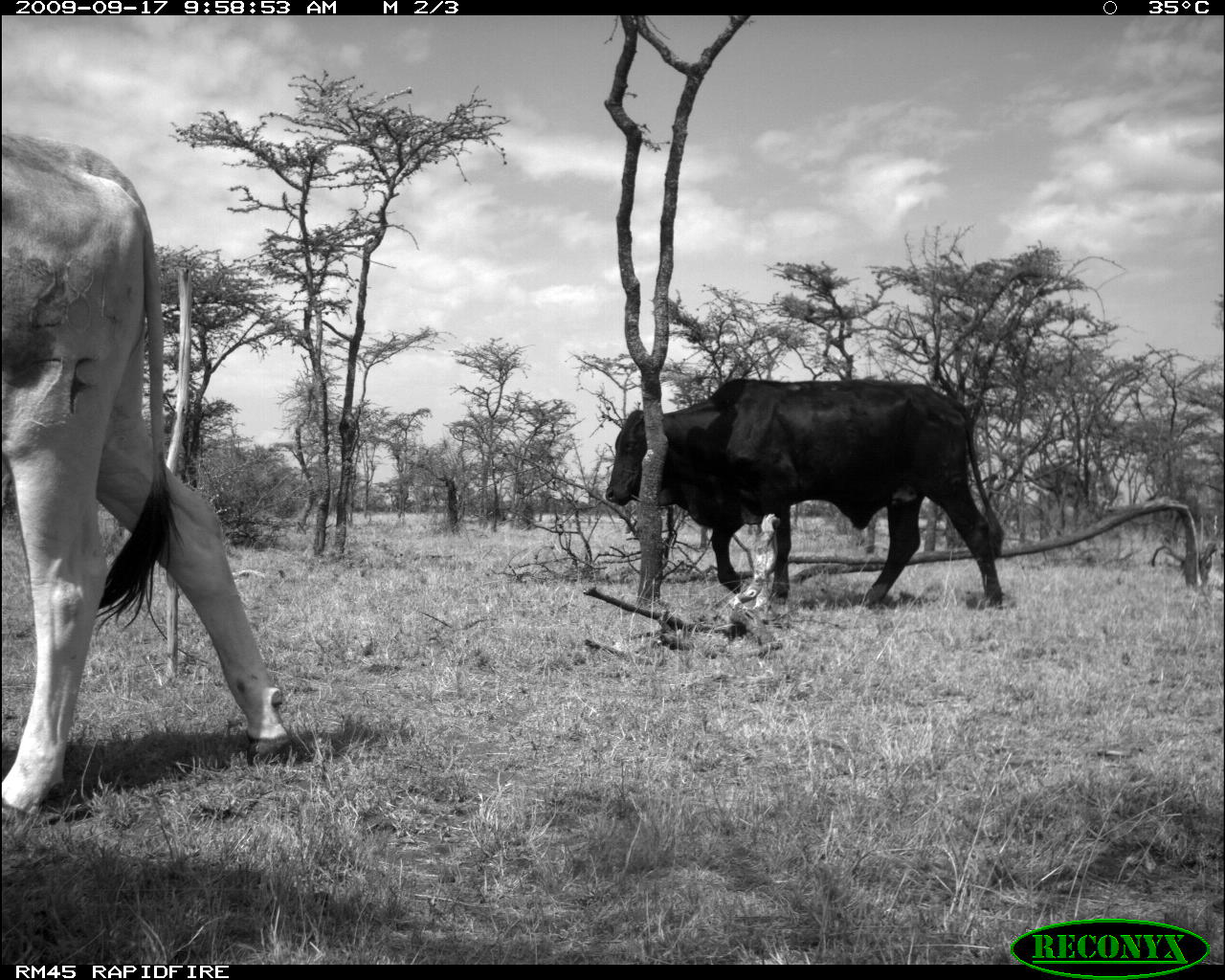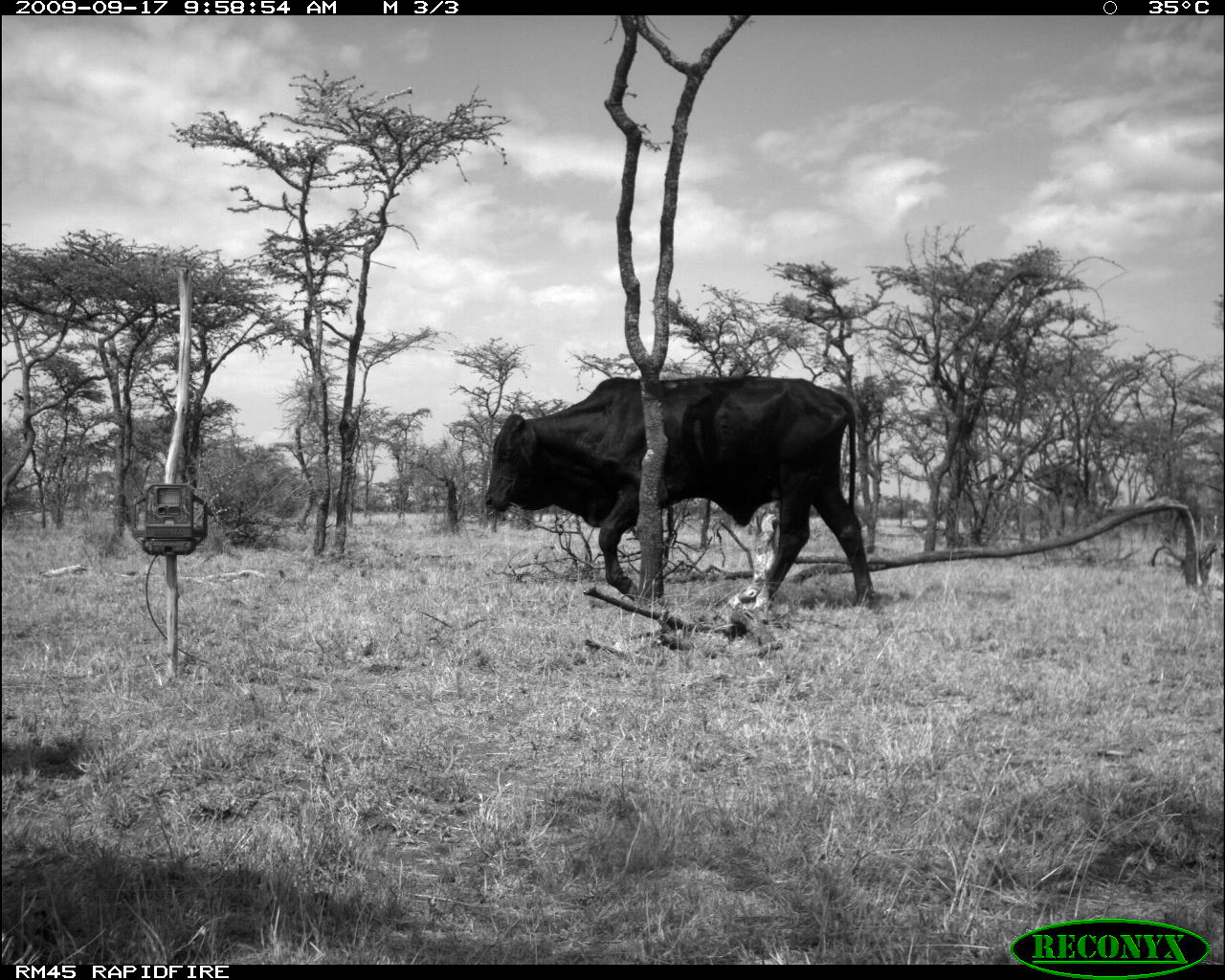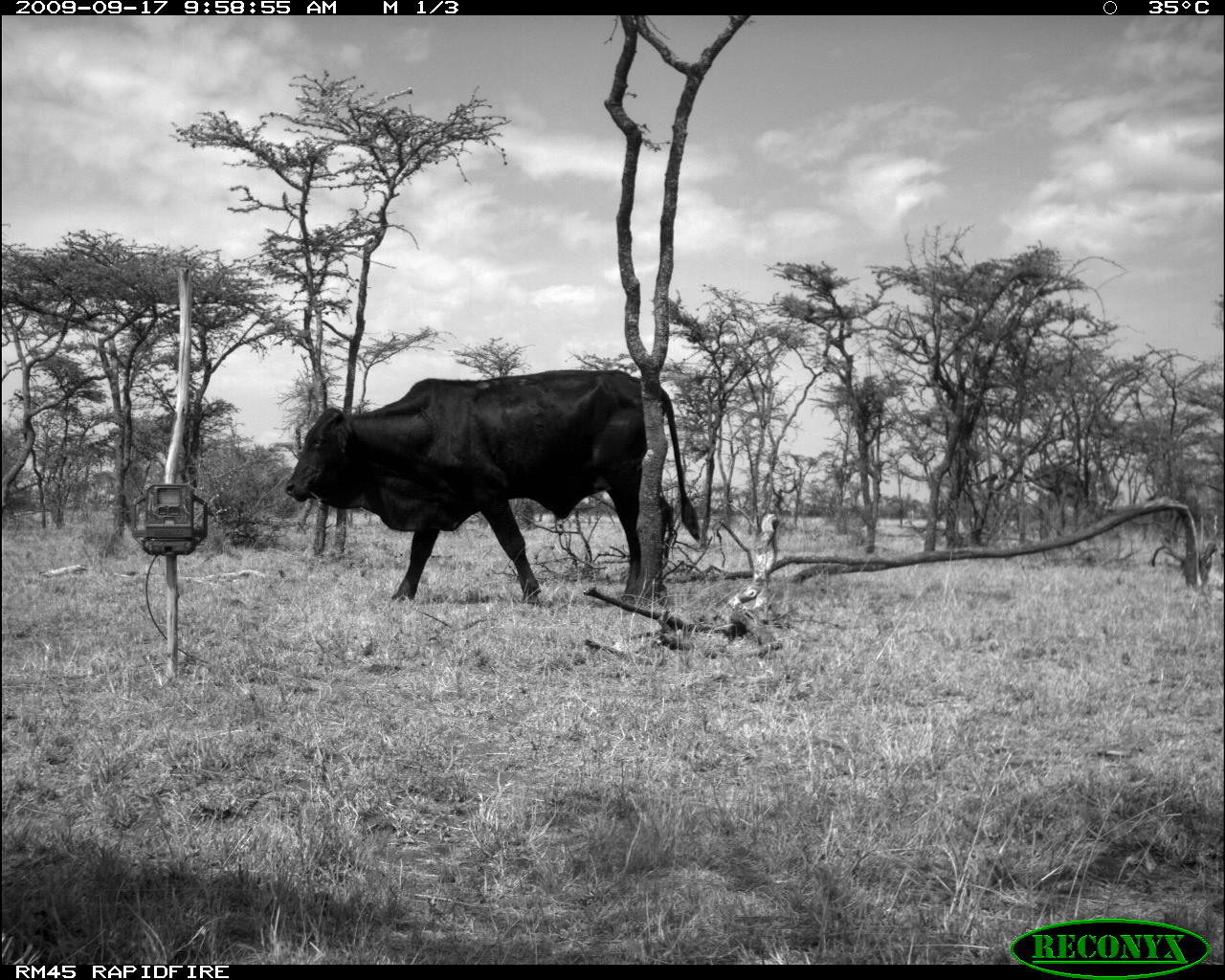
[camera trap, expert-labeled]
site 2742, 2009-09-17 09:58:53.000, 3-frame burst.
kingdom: Animalia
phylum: Chordata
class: Mammalia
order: Artiodactyla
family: Bovidae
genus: Bos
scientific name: Bos taurus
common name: domestic cattle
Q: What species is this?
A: Bos taurus (domestic cattle).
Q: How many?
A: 2.